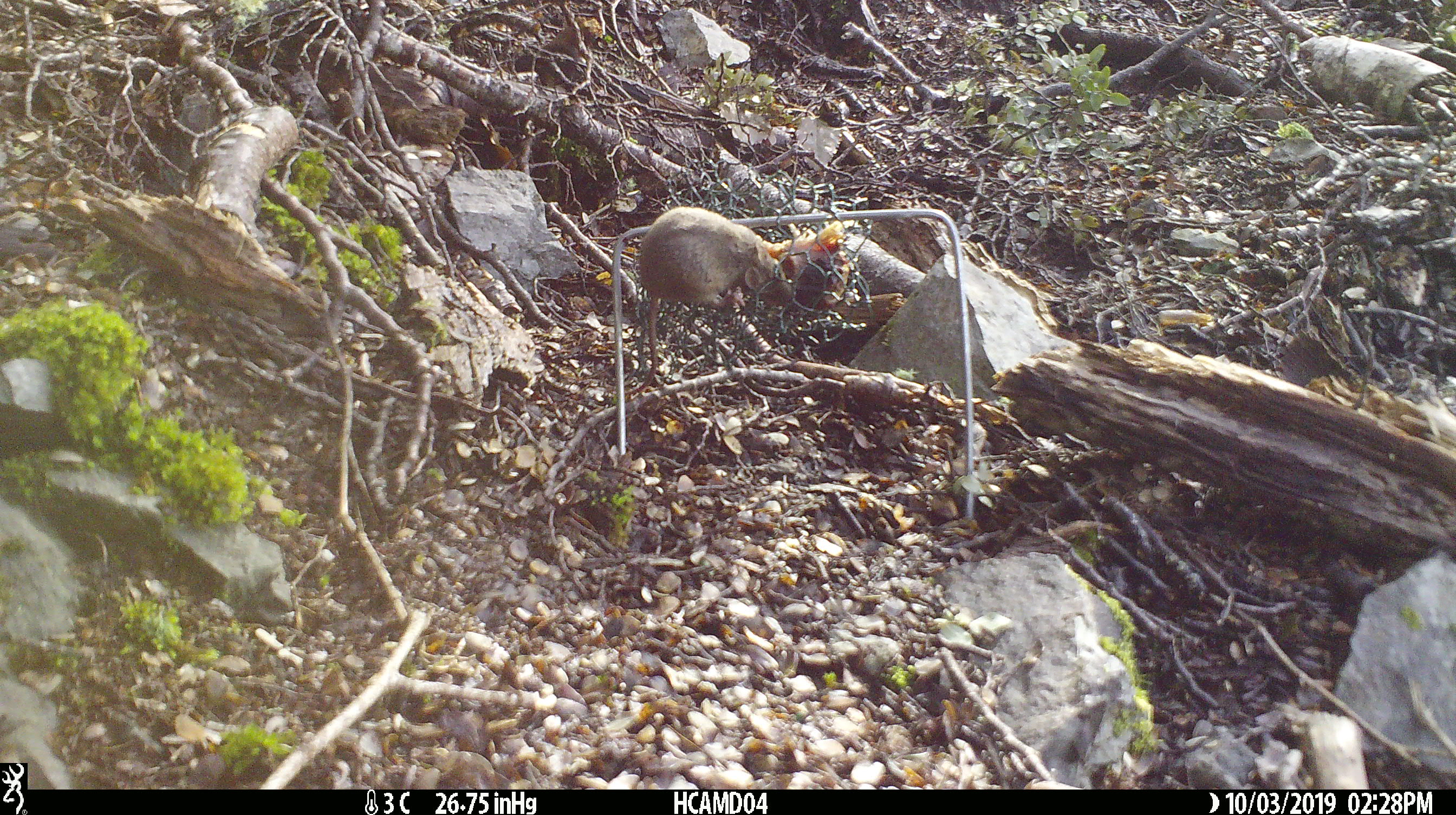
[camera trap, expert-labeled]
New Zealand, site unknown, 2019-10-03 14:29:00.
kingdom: Animalia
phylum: Chordata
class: Mammalia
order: Rodentia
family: Muridae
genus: Mus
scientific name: Mus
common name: mouse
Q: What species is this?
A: Mouse (Mus).